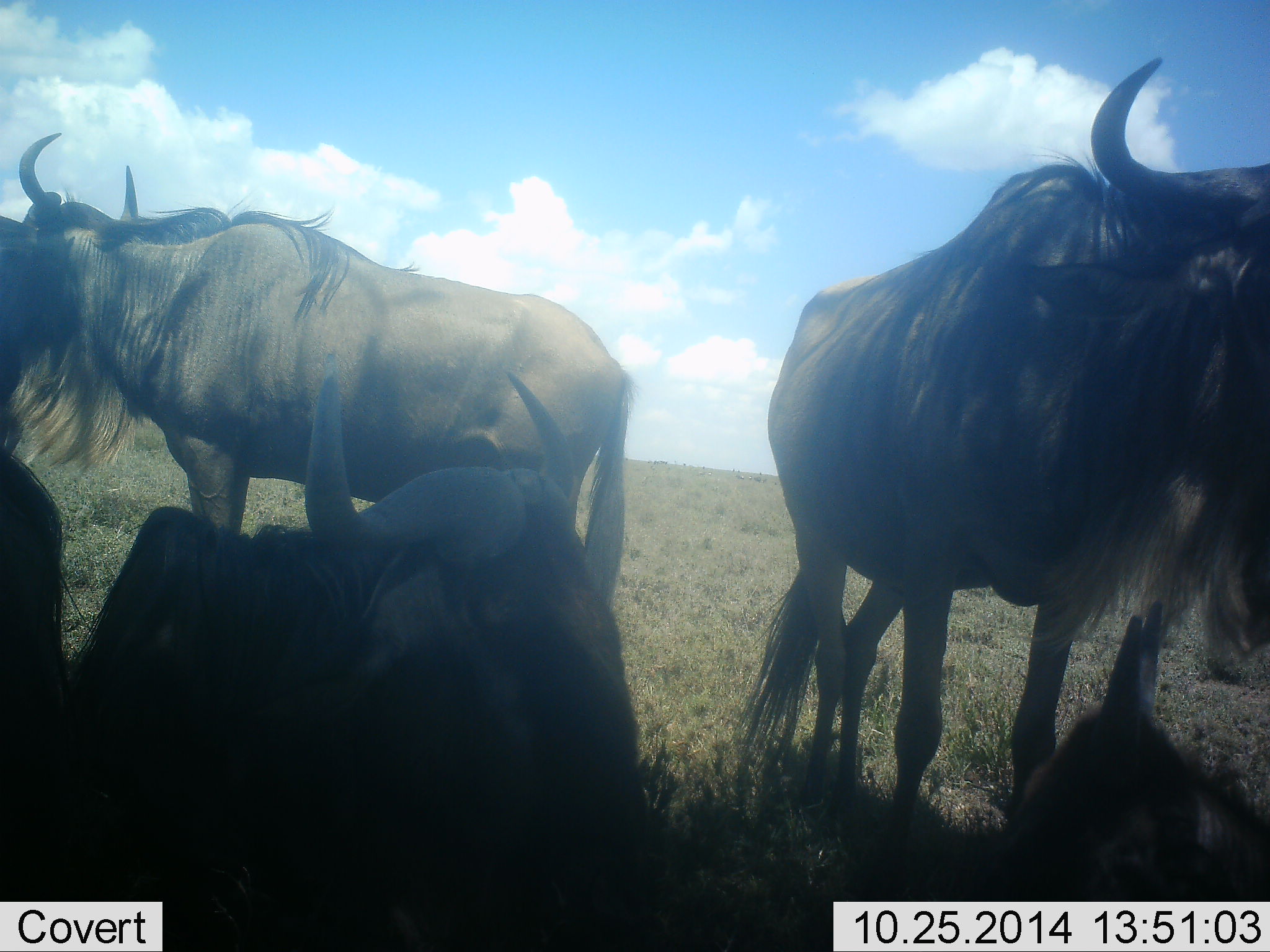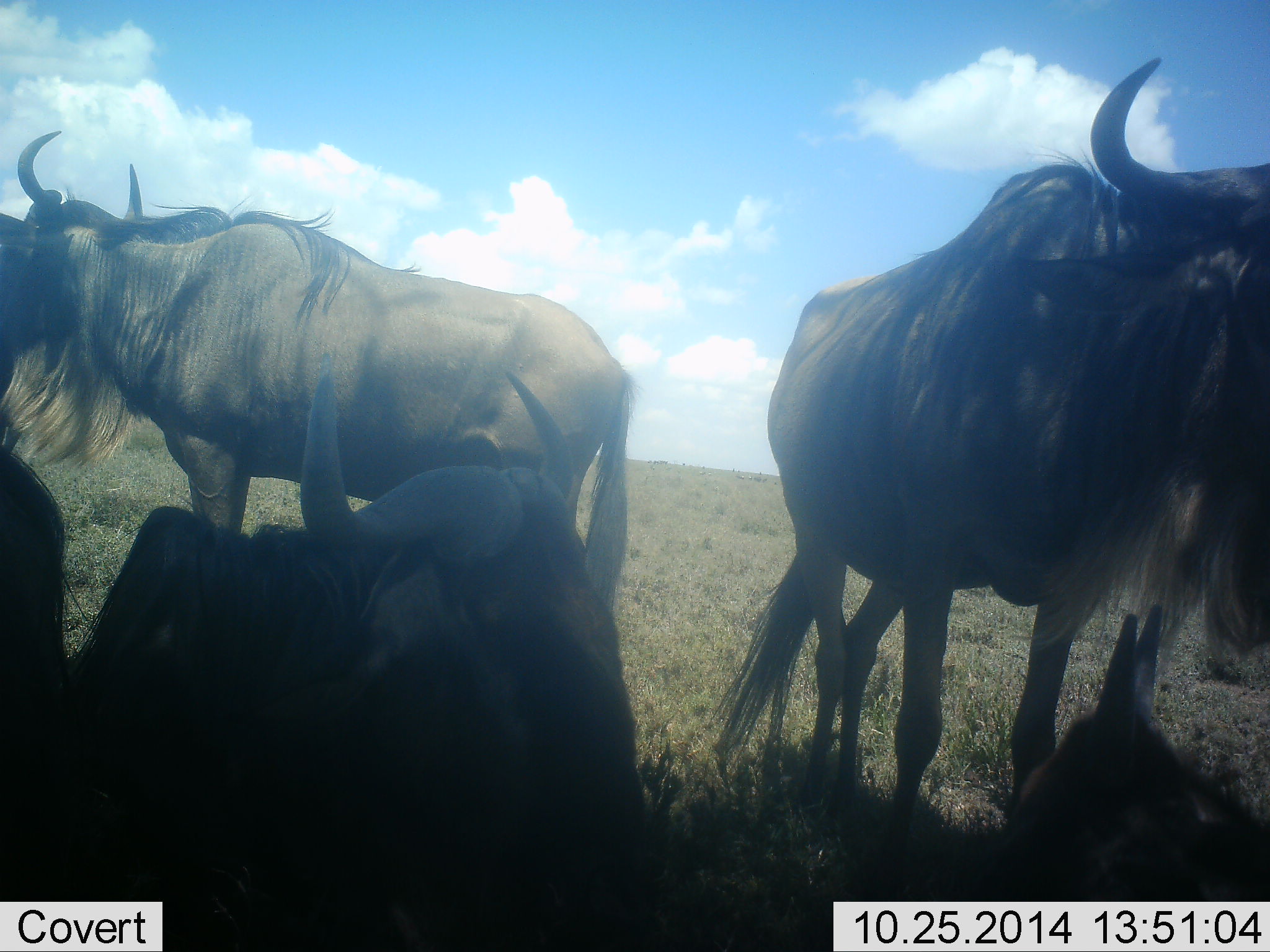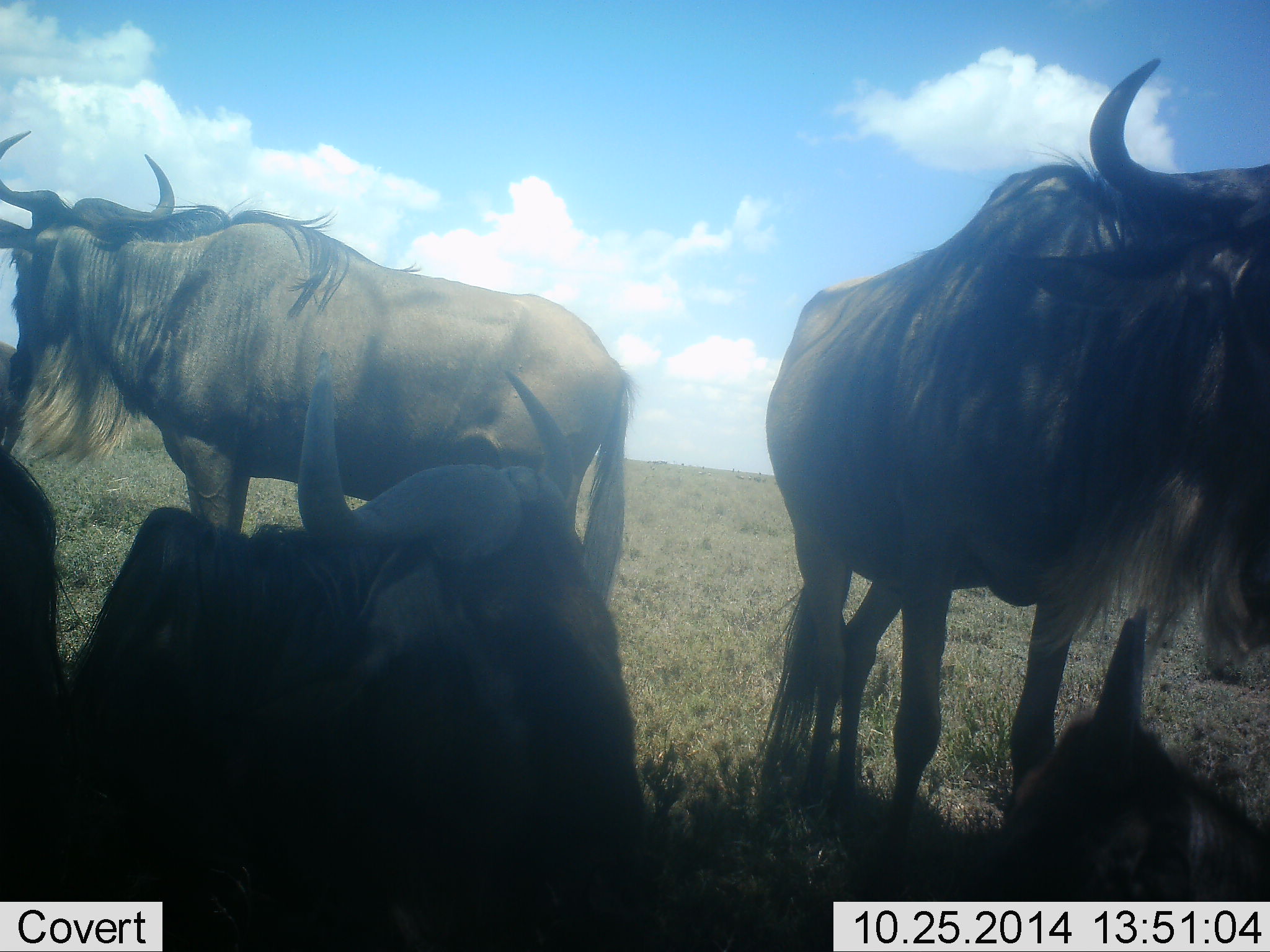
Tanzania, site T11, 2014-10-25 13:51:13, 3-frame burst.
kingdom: Animalia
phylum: Chordata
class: Mammalia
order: Artiodactyla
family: Bovidae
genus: Connochaetes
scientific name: Connochaetes taurinus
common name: blue wildebeest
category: wildebeest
Wildebeest (blue wildebeest) (Connochaetes taurinus), count 5. Behavior (volunteer vote fractions): standing 90%, resting 80%, moving 0%, interacting 0%. Young present (vote fraction): 40%. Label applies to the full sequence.